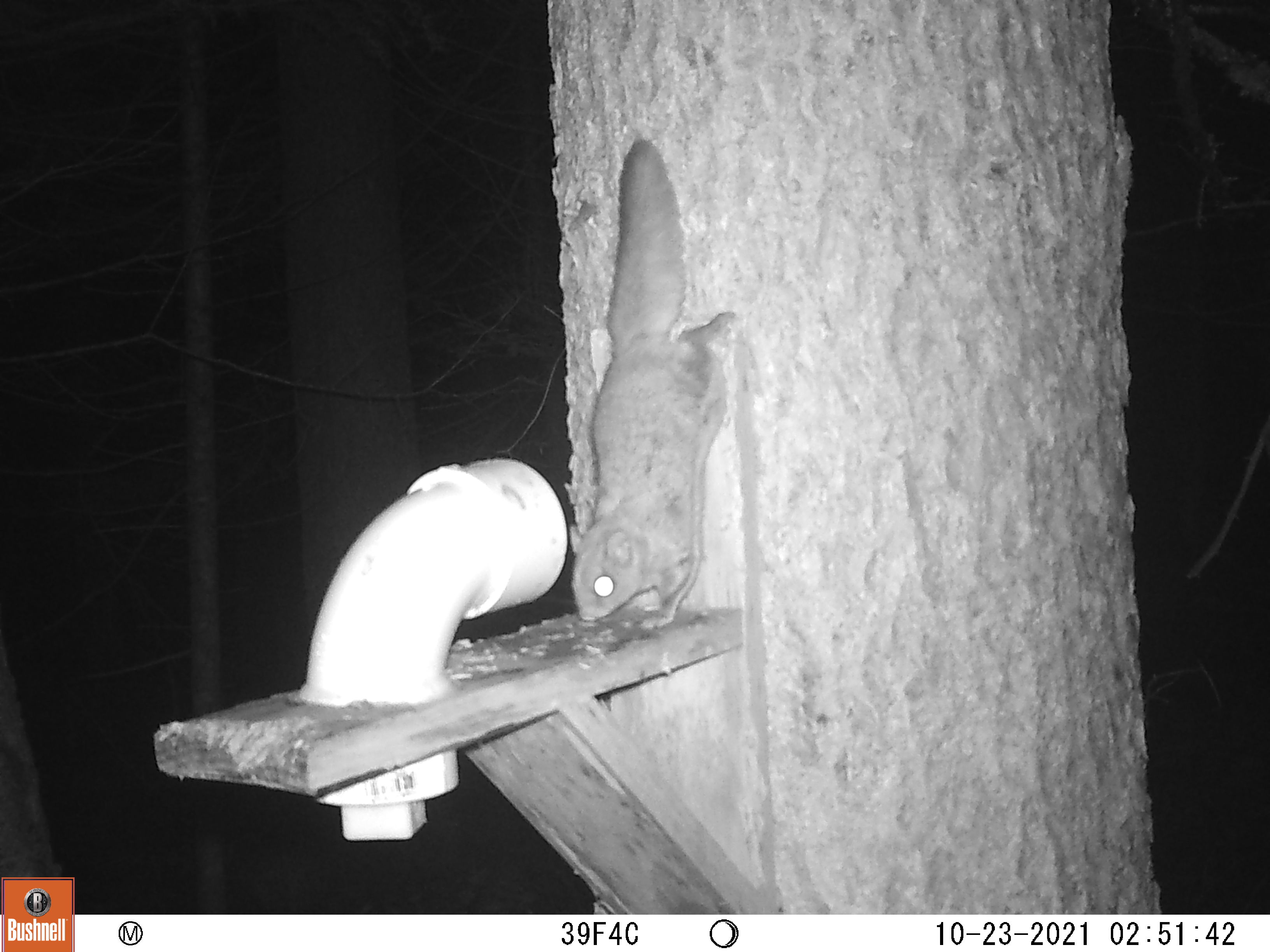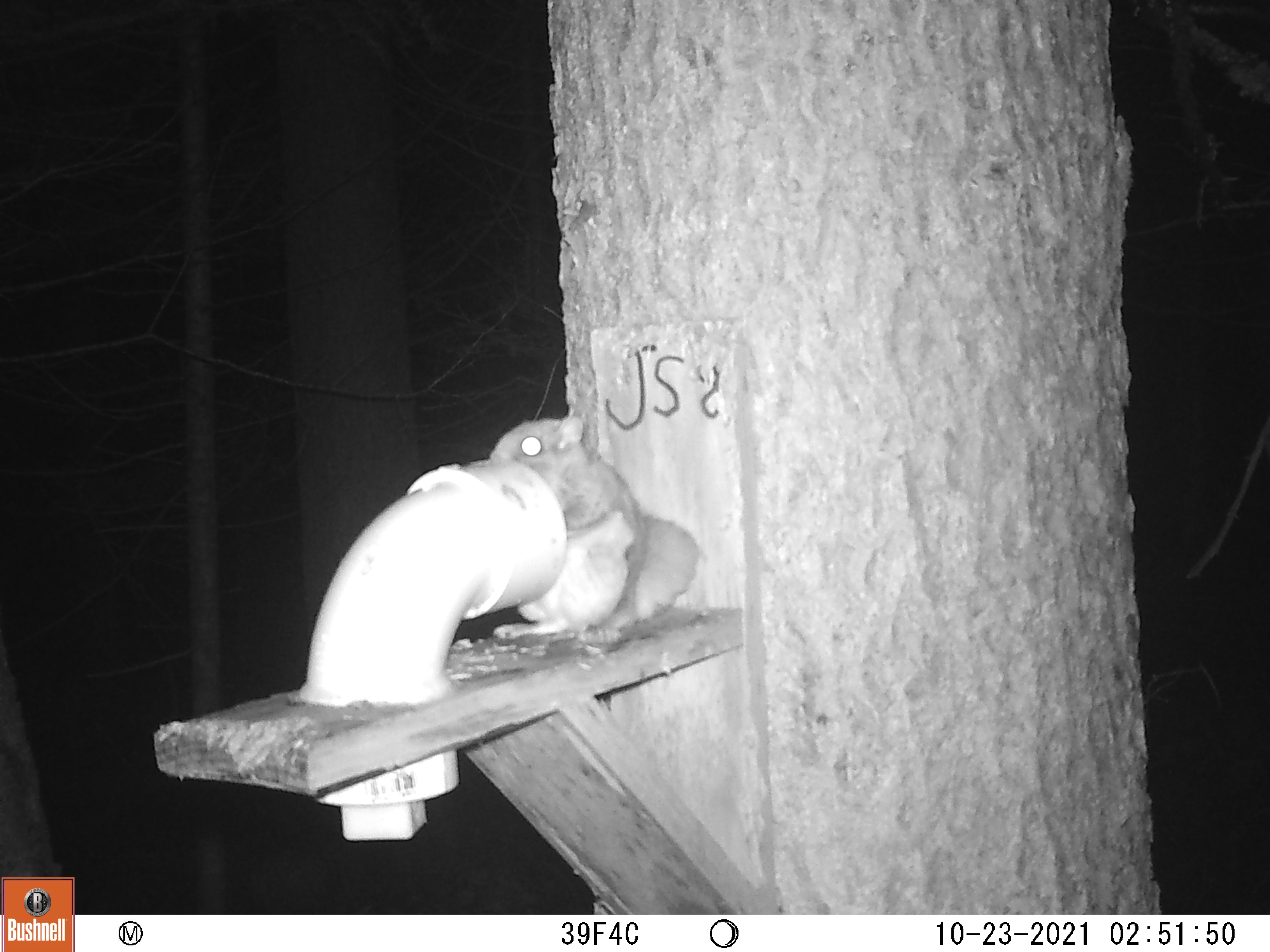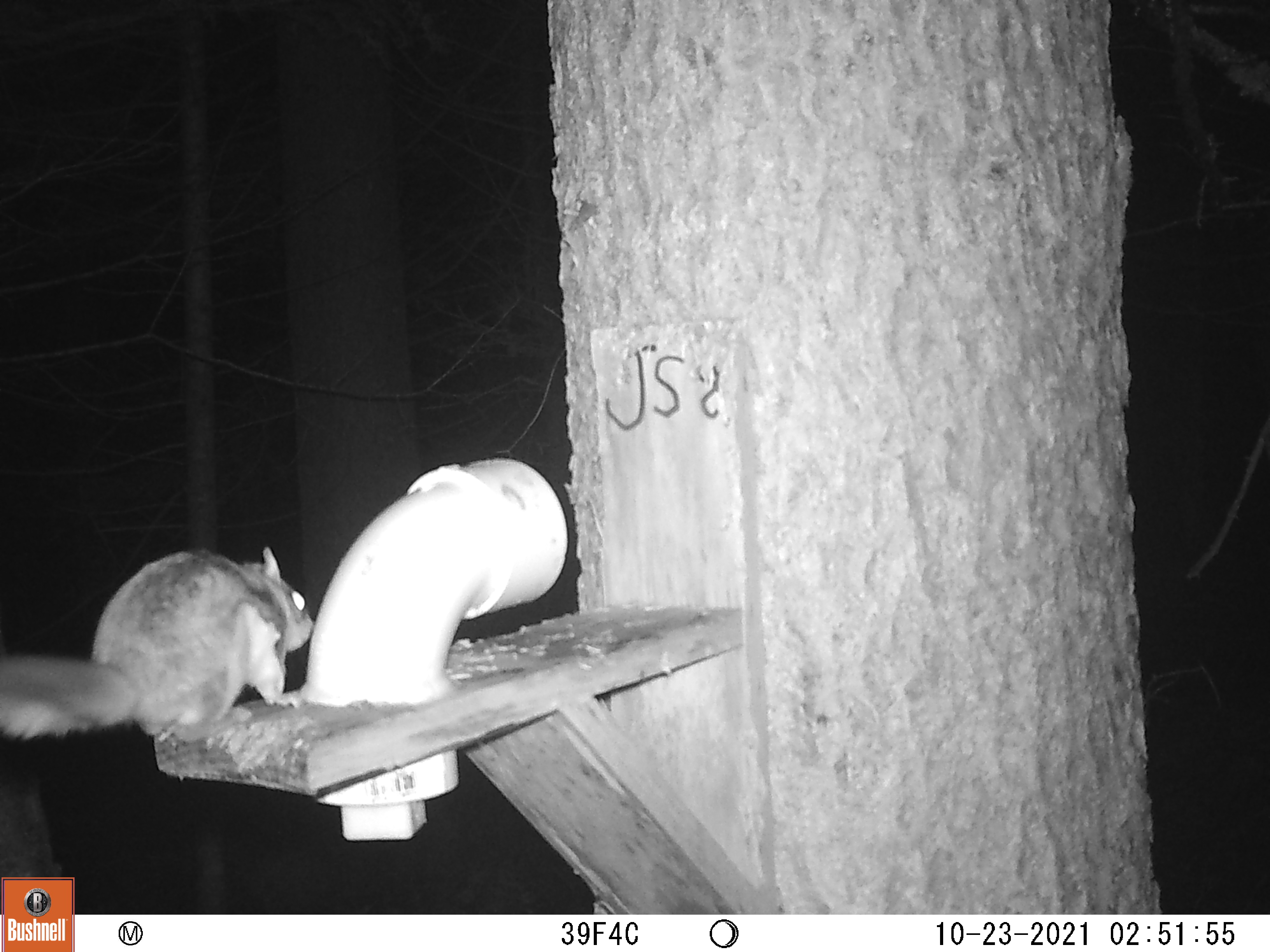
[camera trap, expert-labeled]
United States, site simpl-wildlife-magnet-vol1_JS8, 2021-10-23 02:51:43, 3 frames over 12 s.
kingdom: Animalia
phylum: Chordata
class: Mammalia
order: Rodentia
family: Sciuridae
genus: Glaucomys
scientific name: Glaucomys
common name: flying squirrel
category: flying squirrel sp.